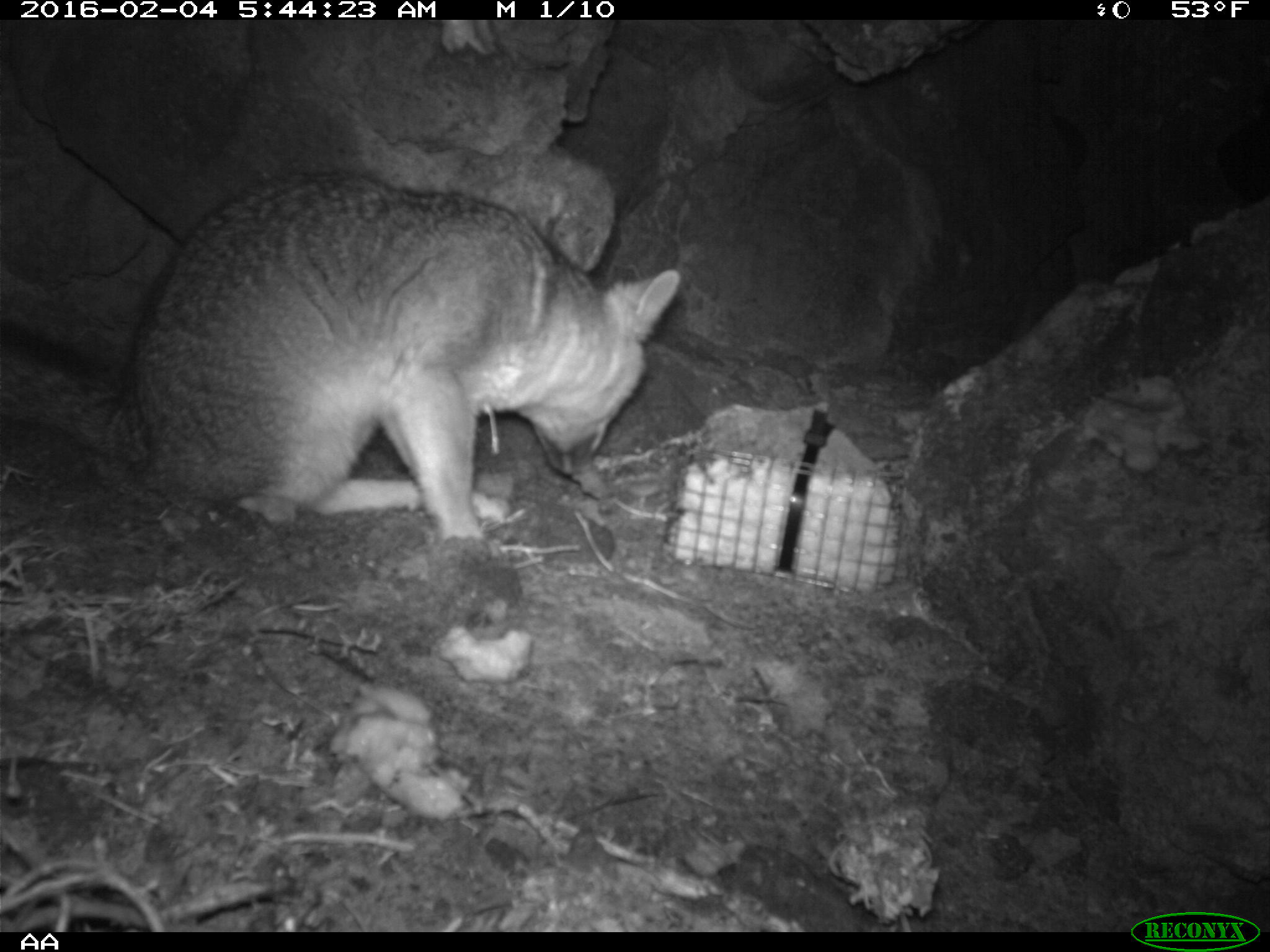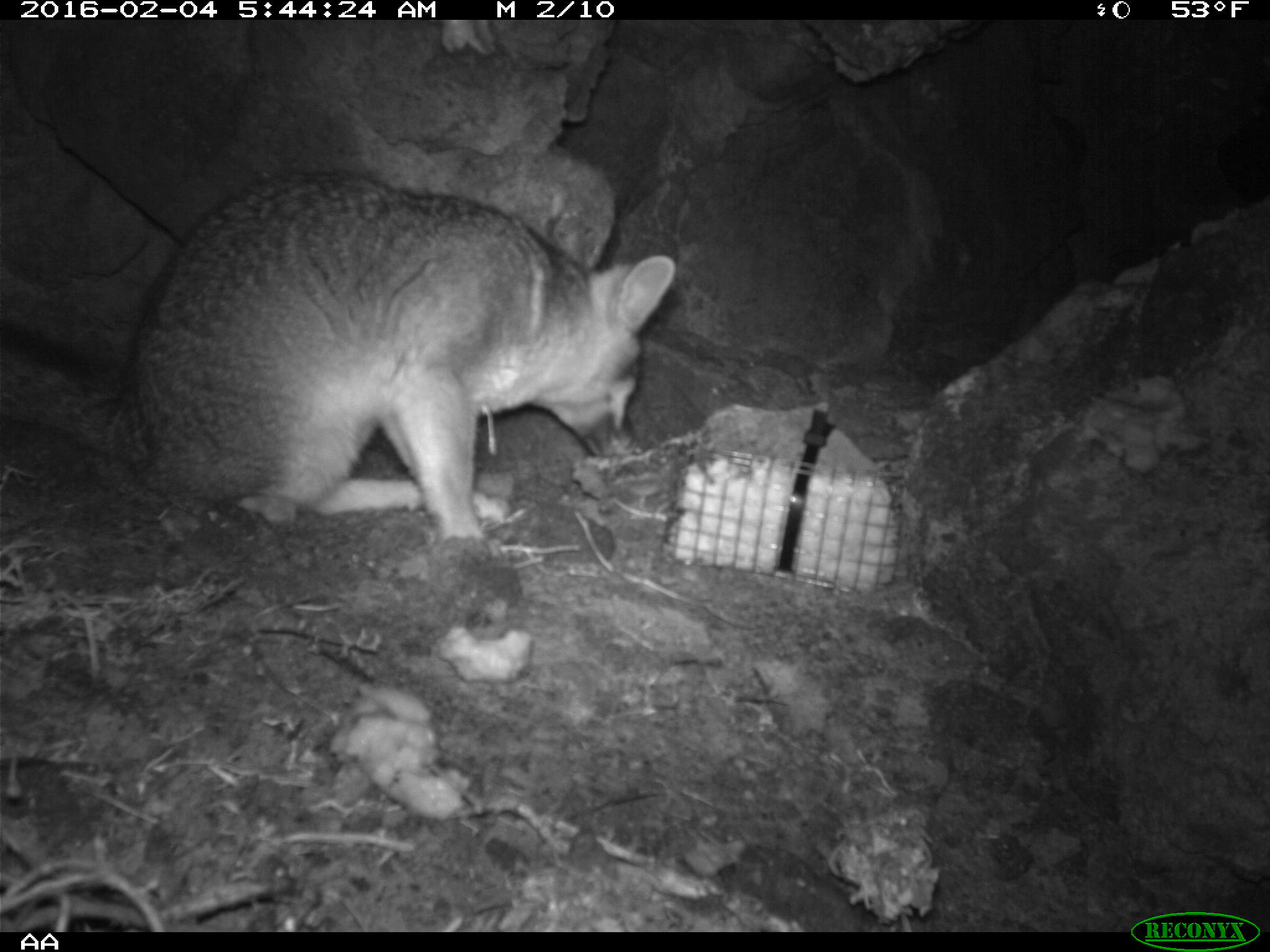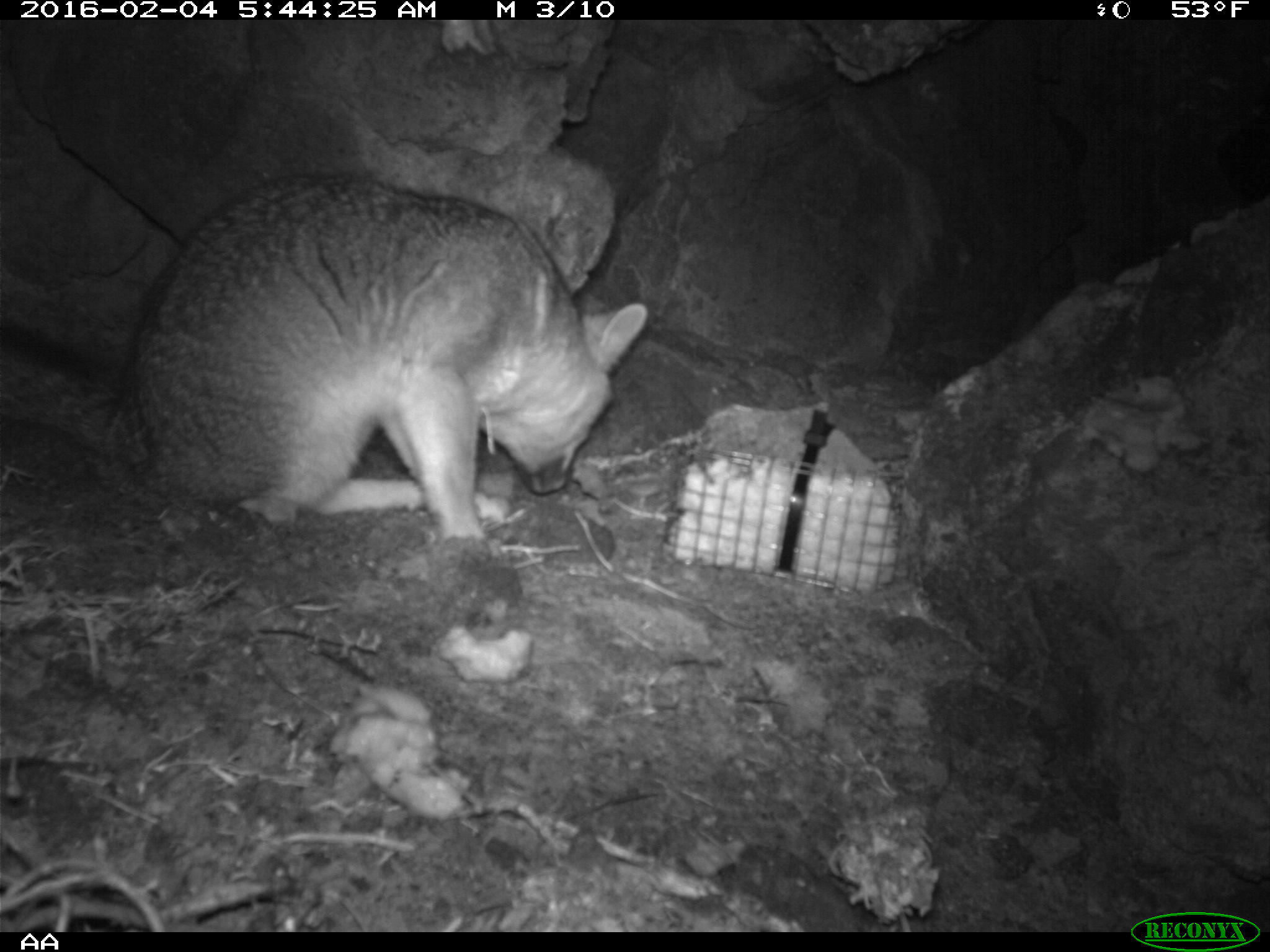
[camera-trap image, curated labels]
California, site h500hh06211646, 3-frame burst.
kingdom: Animalia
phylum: Chordata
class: Mammalia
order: Carnivora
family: Canidae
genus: Urocyon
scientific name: Urocyon littoralis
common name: island fox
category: fox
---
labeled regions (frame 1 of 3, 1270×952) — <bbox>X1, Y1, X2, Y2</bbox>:
fox: <bbox>0, 172, 680, 562</bbox>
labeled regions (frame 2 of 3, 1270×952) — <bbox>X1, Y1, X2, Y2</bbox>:
fox: <bbox>0, 169, 677, 547</bbox>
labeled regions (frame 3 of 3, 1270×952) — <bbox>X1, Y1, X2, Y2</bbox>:
fox: <bbox>0, 174, 647, 567</bbox>